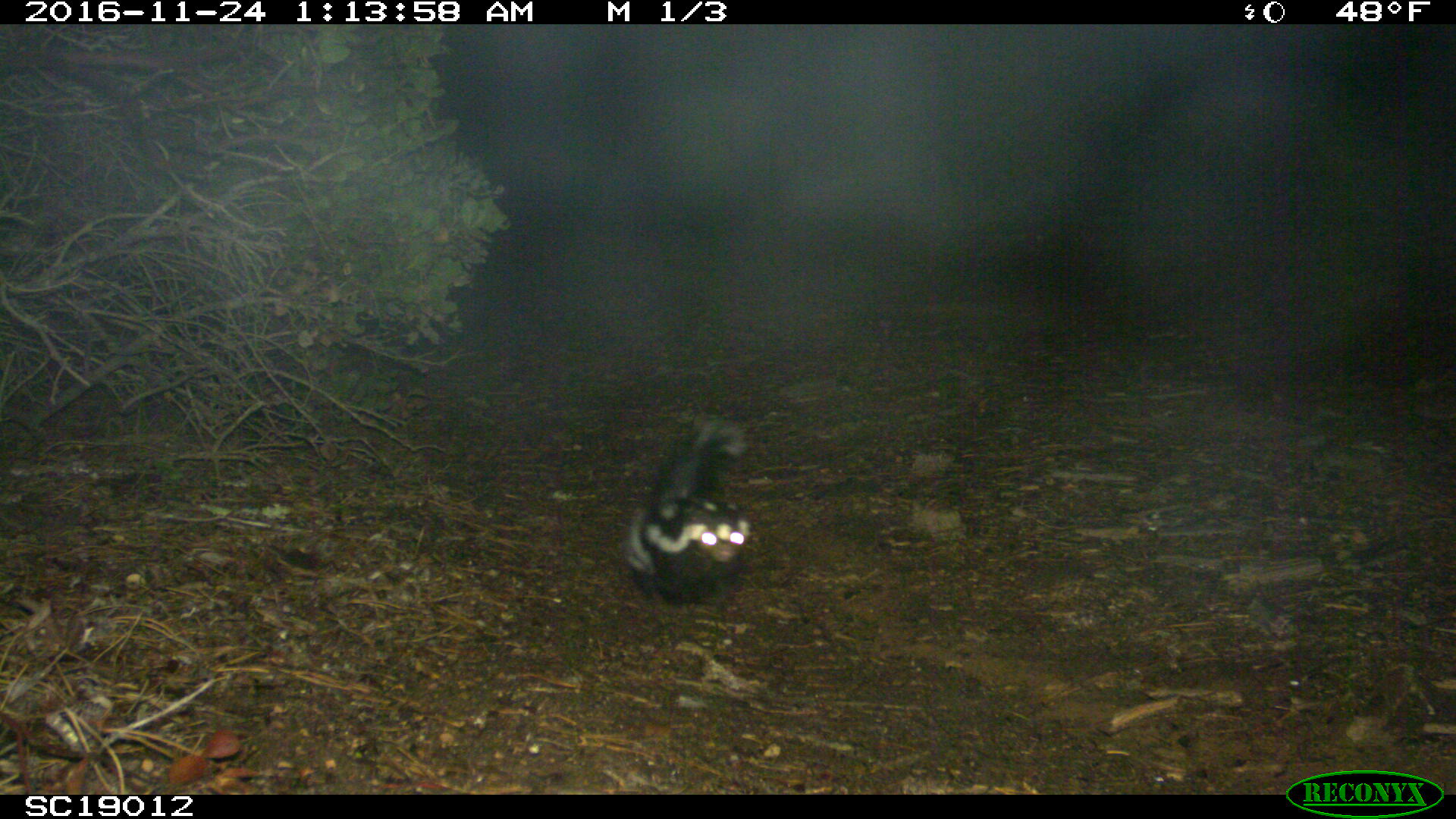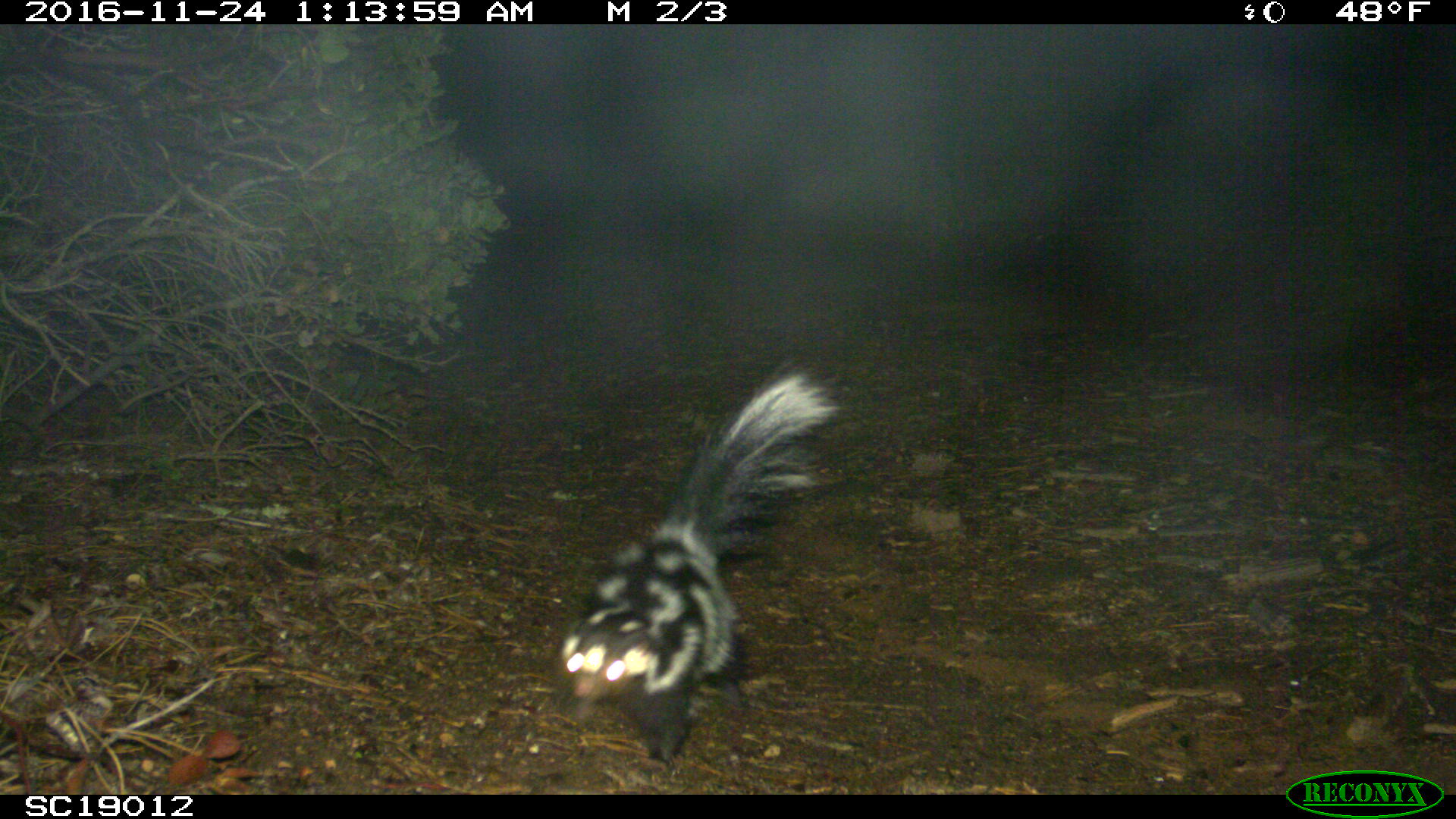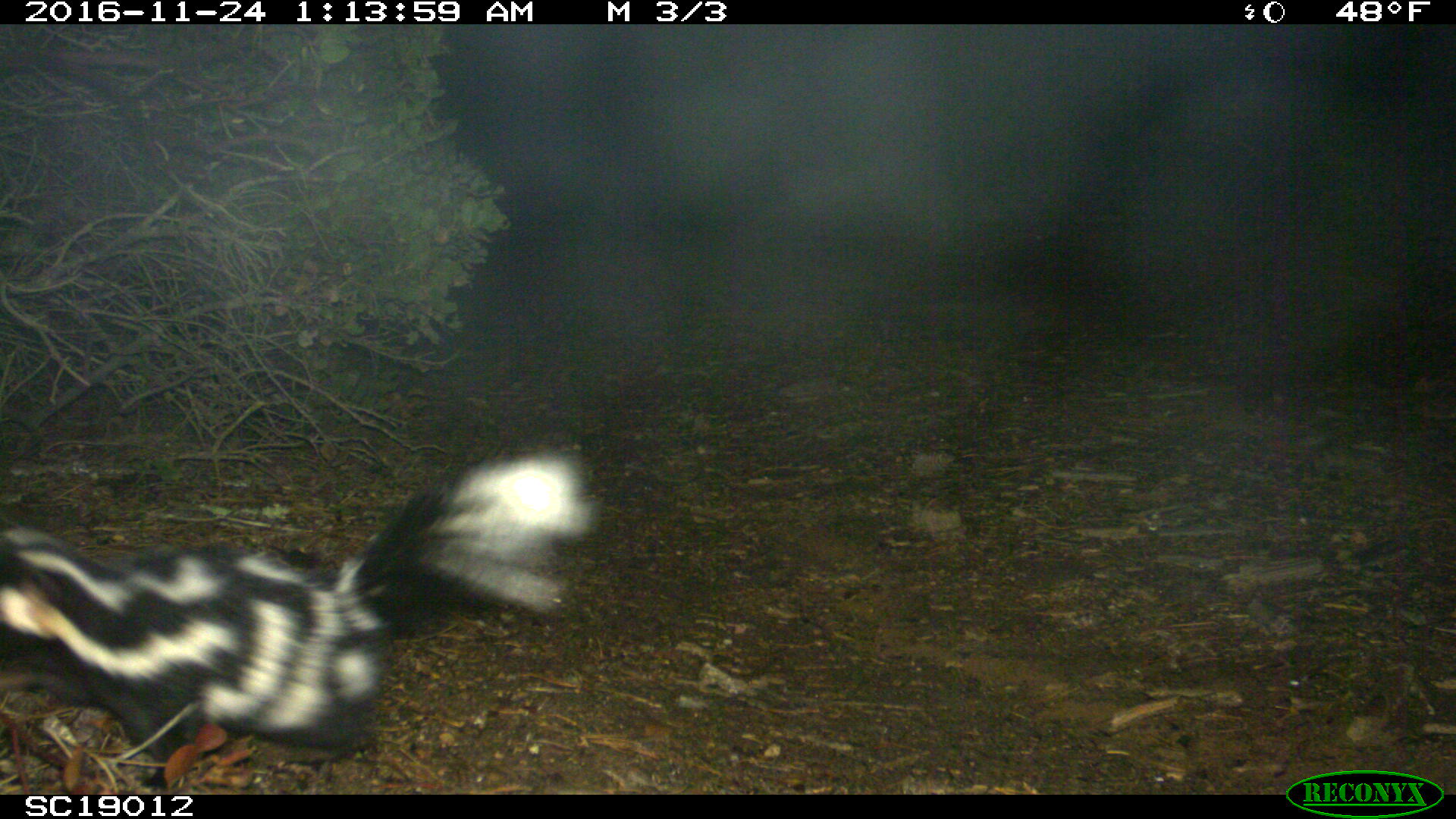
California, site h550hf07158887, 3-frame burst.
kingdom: Animalia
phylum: Chordata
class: Mammalia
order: Carnivora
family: Mephitidae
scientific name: Mephitidae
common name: skunk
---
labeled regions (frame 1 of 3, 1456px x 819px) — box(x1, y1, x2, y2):
skunk: box(622, 417, 750, 604)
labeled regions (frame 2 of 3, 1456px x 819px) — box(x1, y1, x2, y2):
skunk: box(551, 357, 850, 764)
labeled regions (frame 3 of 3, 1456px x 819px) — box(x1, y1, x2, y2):
skunk: box(0, 450, 598, 787)